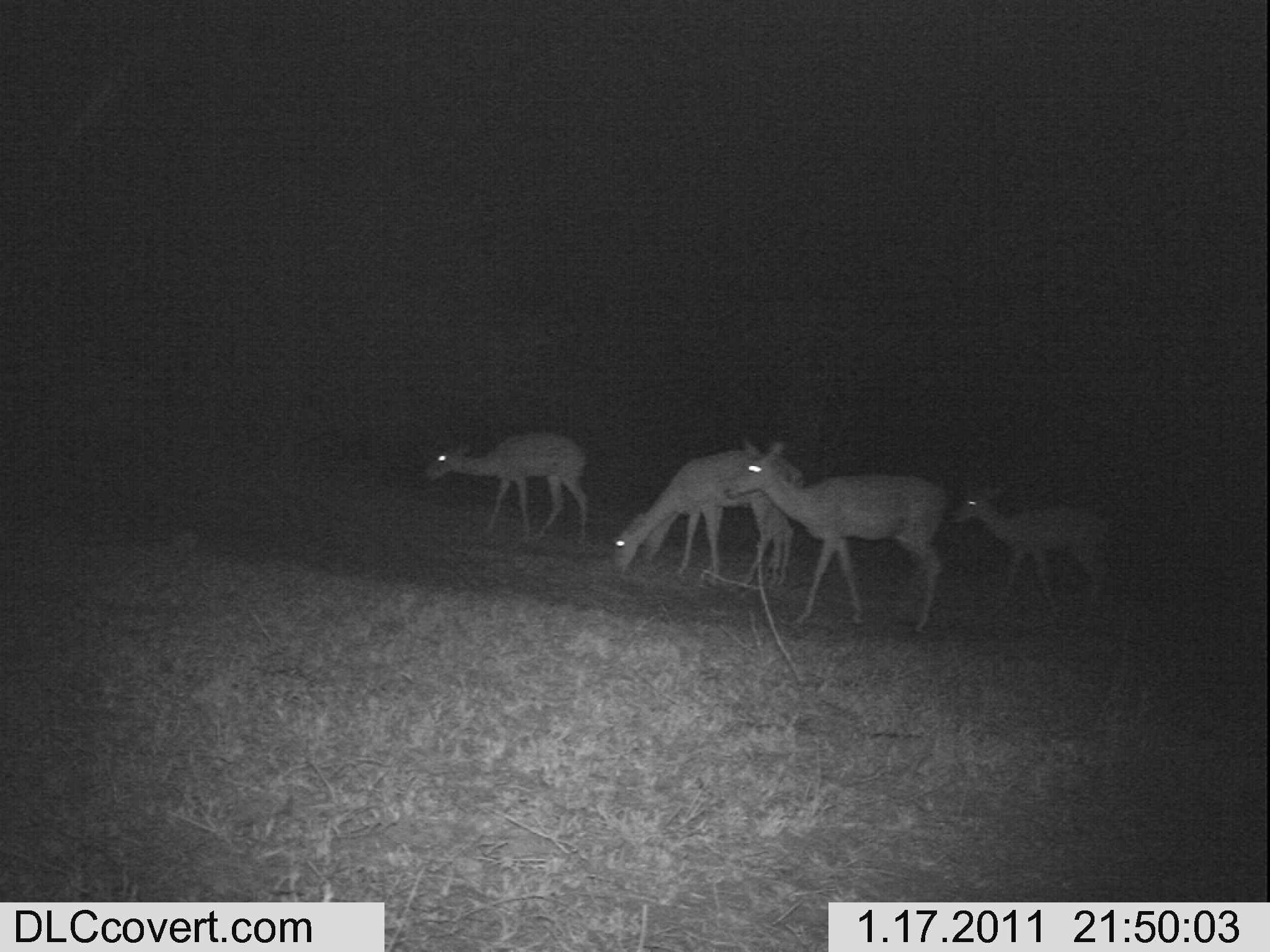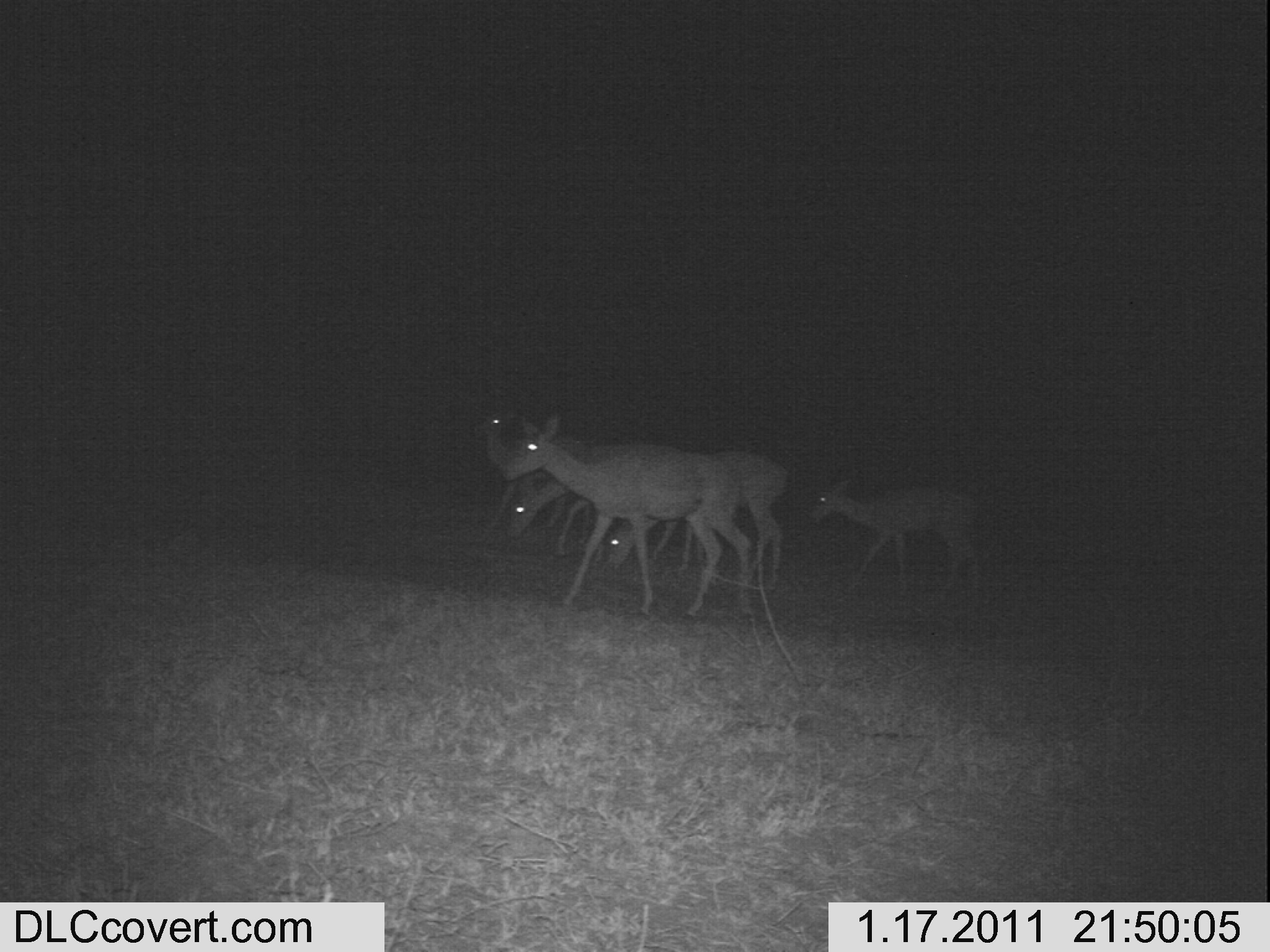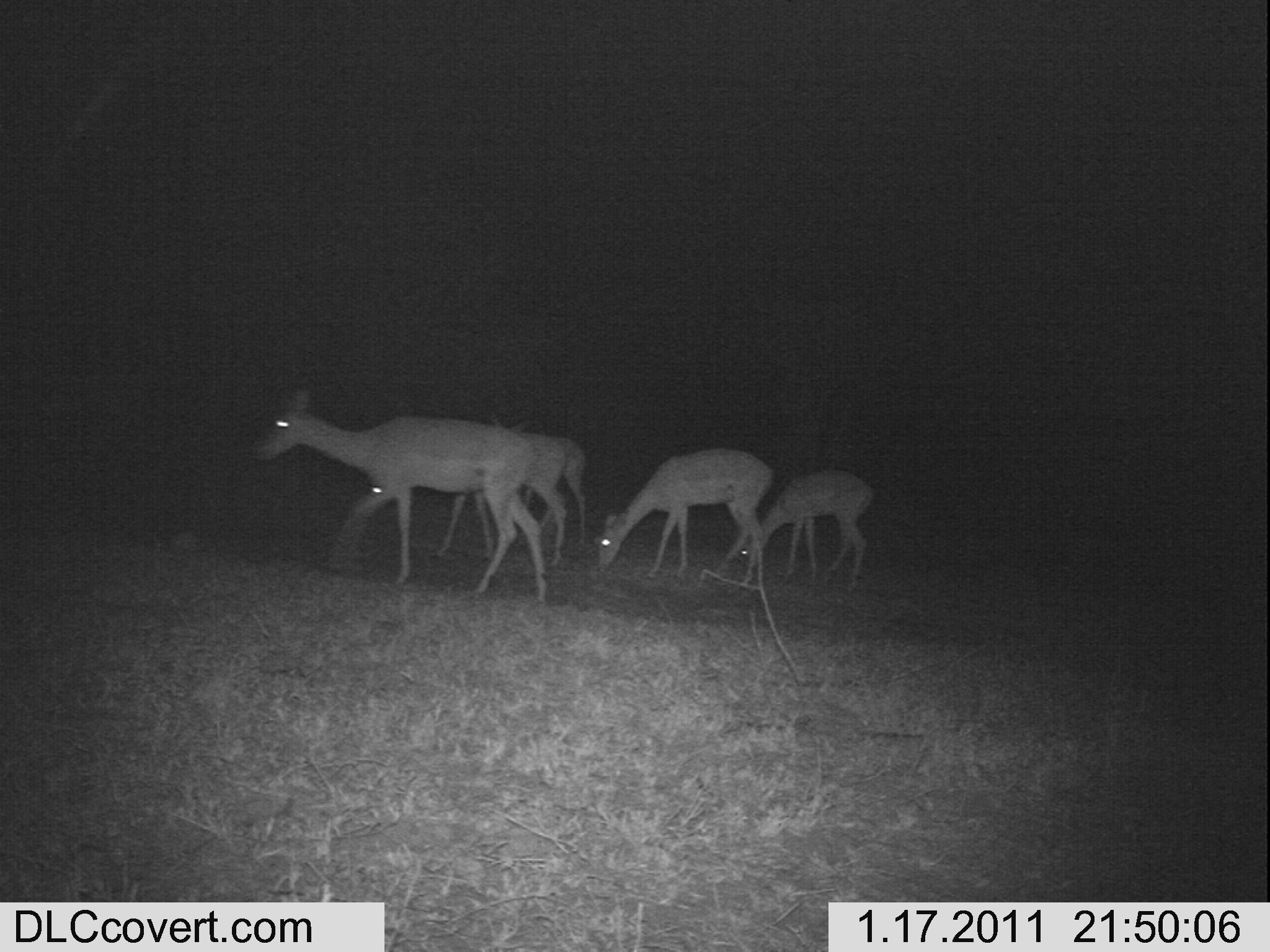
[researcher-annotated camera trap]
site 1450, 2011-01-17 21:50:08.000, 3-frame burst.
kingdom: Animalia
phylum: Chordata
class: Mammalia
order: Artiodactyla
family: Bovidae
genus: Aepyceros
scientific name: Aepyceros melampus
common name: impala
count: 5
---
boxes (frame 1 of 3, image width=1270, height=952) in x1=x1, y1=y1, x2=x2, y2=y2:
aepyceros melampus: x1=721, y1=438, x2=947, y2=637; x1=606, y1=444, x2=803, y2=586; x1=628, y1=444, x2=805, y2=596; x1=948, y1=470, x2=1121, y2=623; x1=416, y1=424, x2=599, y2=550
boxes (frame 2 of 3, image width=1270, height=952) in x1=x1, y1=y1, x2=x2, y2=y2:
aepyceros melampus: x1=495, y1=409, x2=741, y2=621; x1=603, y1=436, x2=789, y2=594; x1=805, y1=473, x2=985, y2=617; x1=455, y1=400, x2=583, y2=555; x1=484, y1=477, x2=697, y2=570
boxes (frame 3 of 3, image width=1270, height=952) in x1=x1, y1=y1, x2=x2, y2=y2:
aepyceros melampus: x1=250, y1=367, x2=548, y2=622; x1=342, y1=395, x2=570, y2=594; x1=590, y1=439, x2=767, y2=594; x1=433, y1=400, x2=585, y2=567; x1=732, y1=460, x2=873, y2=593